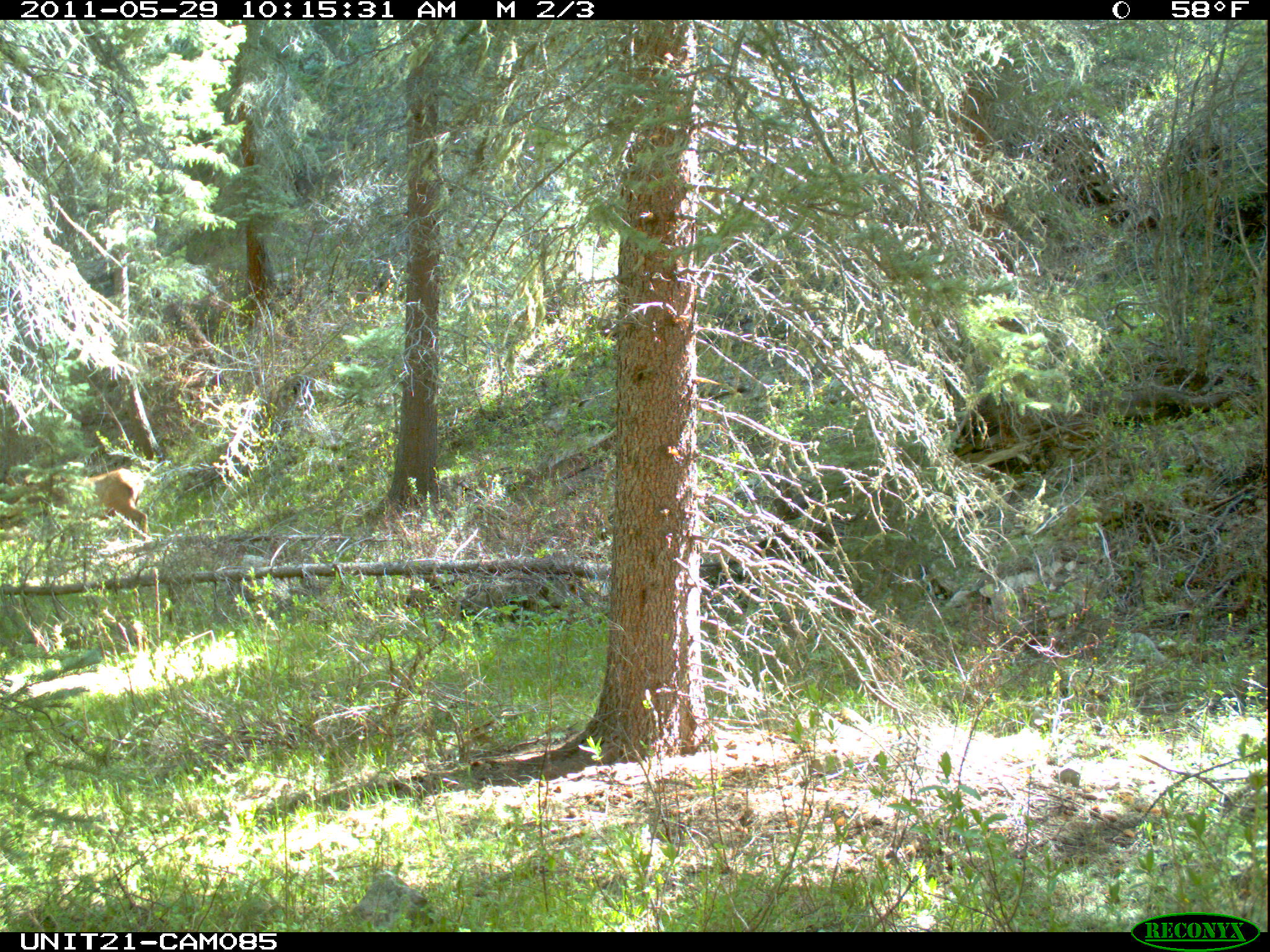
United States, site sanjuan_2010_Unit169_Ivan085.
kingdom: Animalia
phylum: Chordata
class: Mammalia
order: Artiodactyla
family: Cervidae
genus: Cervus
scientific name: Cervus elaphus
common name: red deer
Cervus elaphus (red deer).